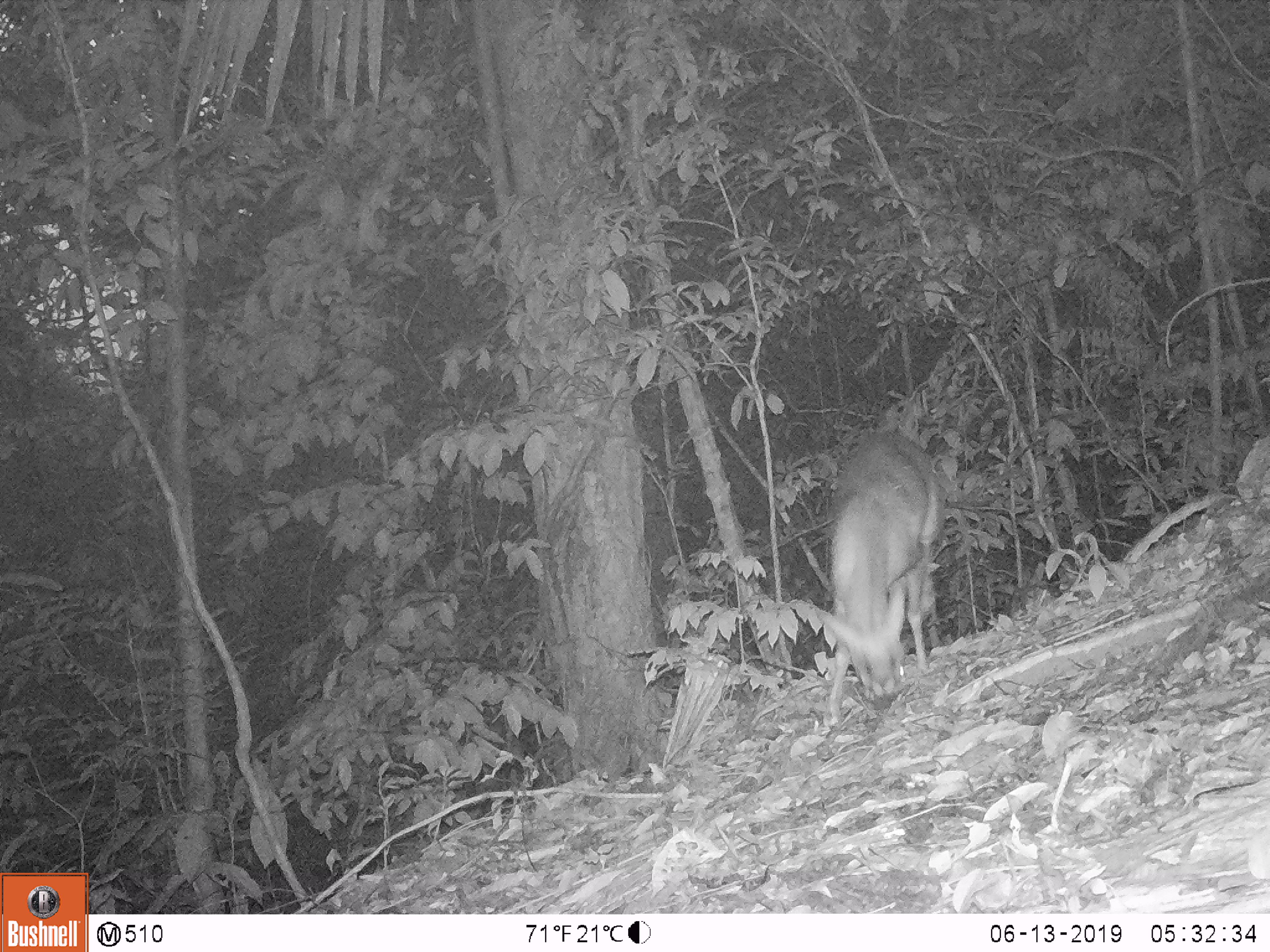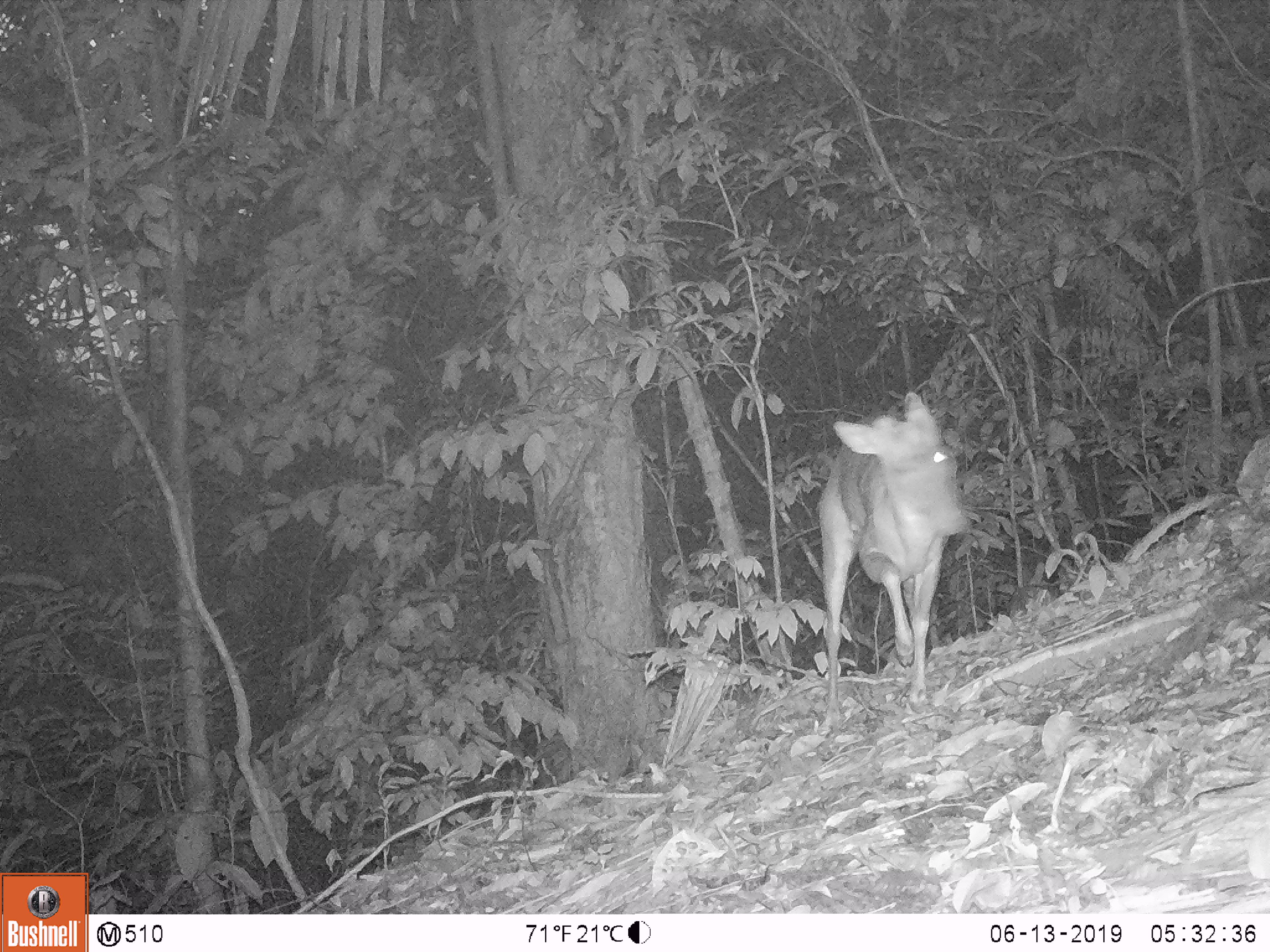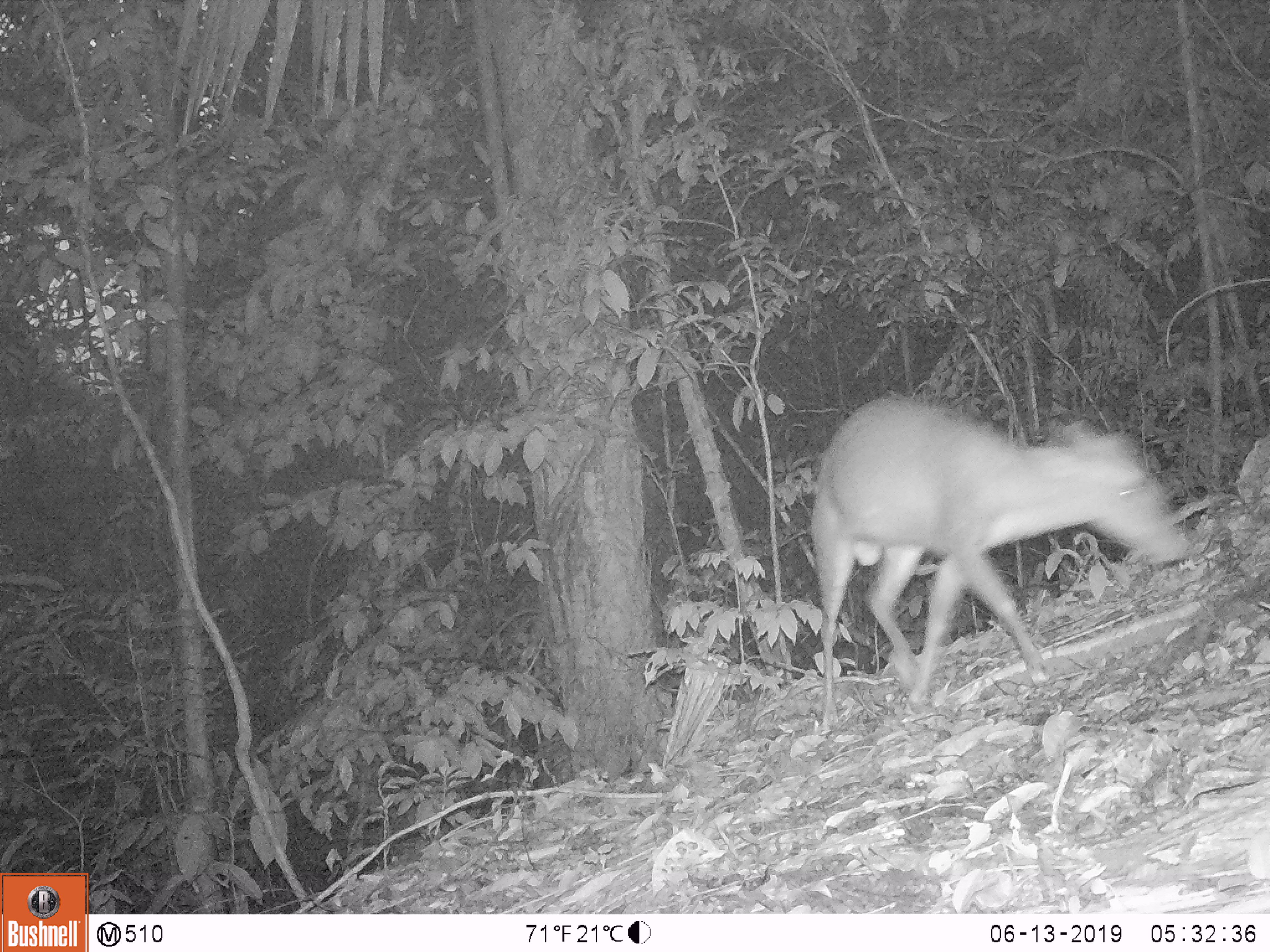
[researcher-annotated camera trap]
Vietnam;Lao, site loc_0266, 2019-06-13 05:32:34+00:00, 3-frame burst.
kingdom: Animalia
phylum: Chordata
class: Mammalia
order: Artiodactyla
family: Cervidae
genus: Muntiacus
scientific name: Muntiacus rooseveltorum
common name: roosevelt's muntjac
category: roosevelts muntjac group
Roosevelts muntjac group (roosevelt's muntjac) (Muntiacus rooseveltorum). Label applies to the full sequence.